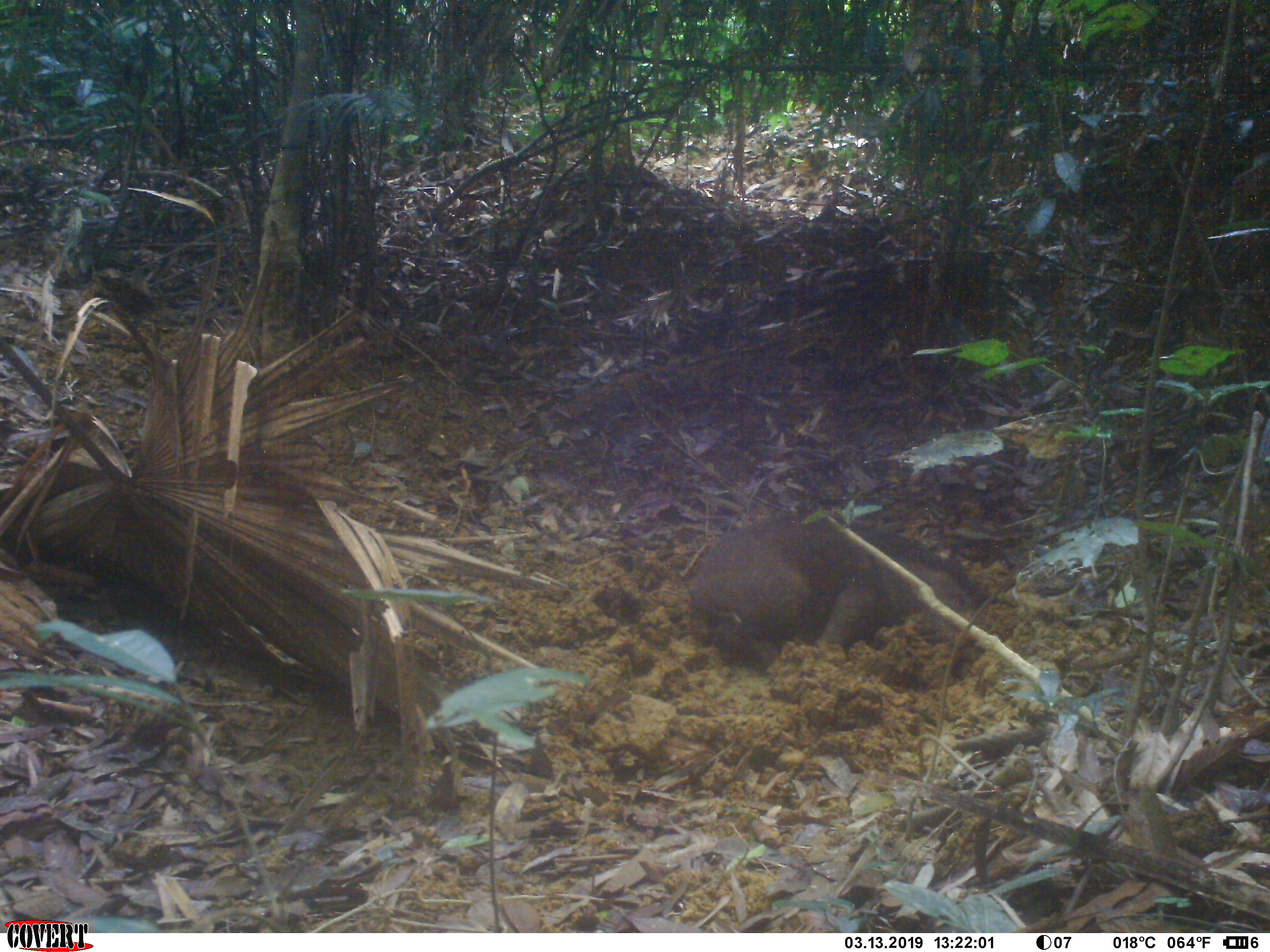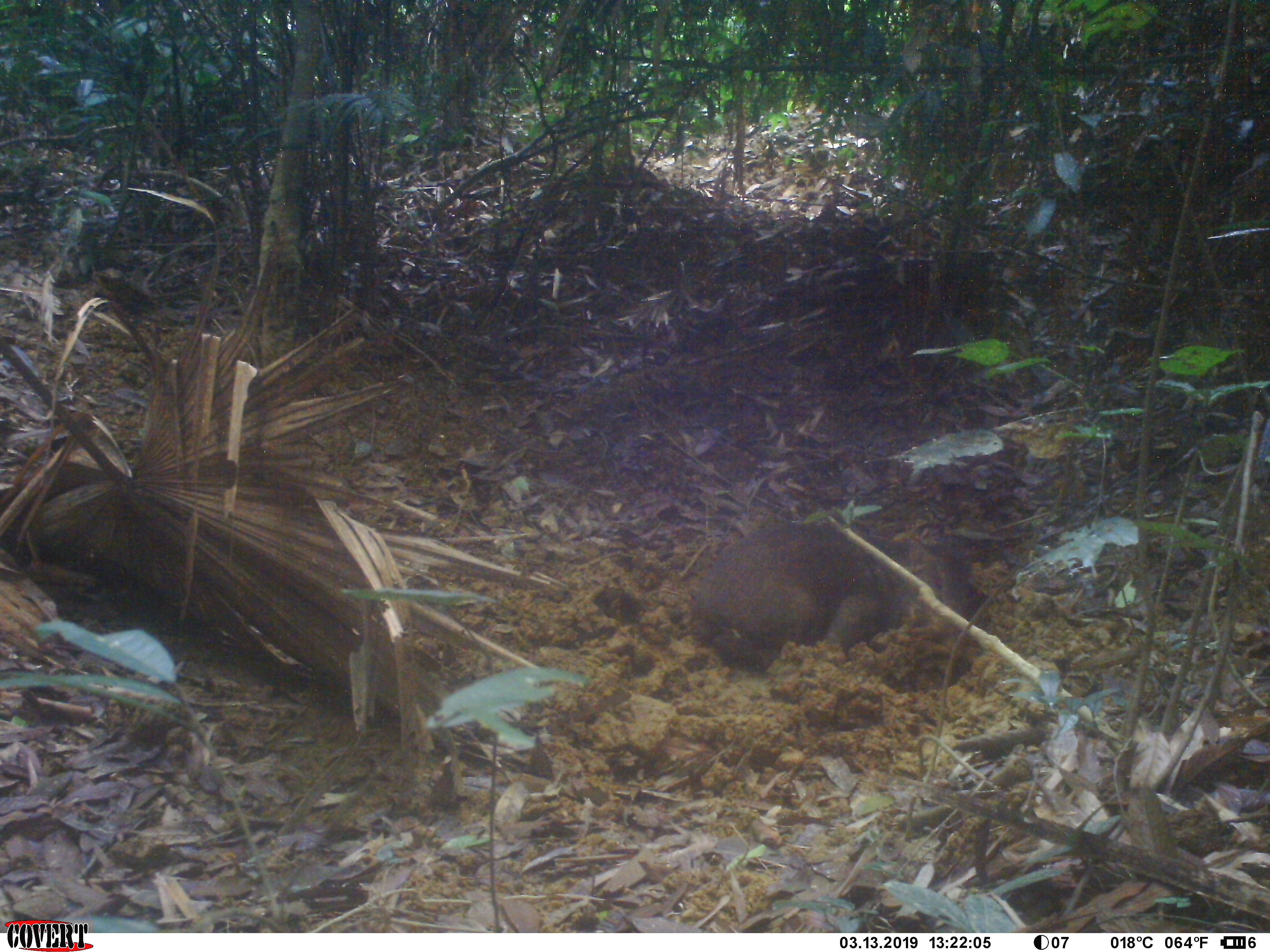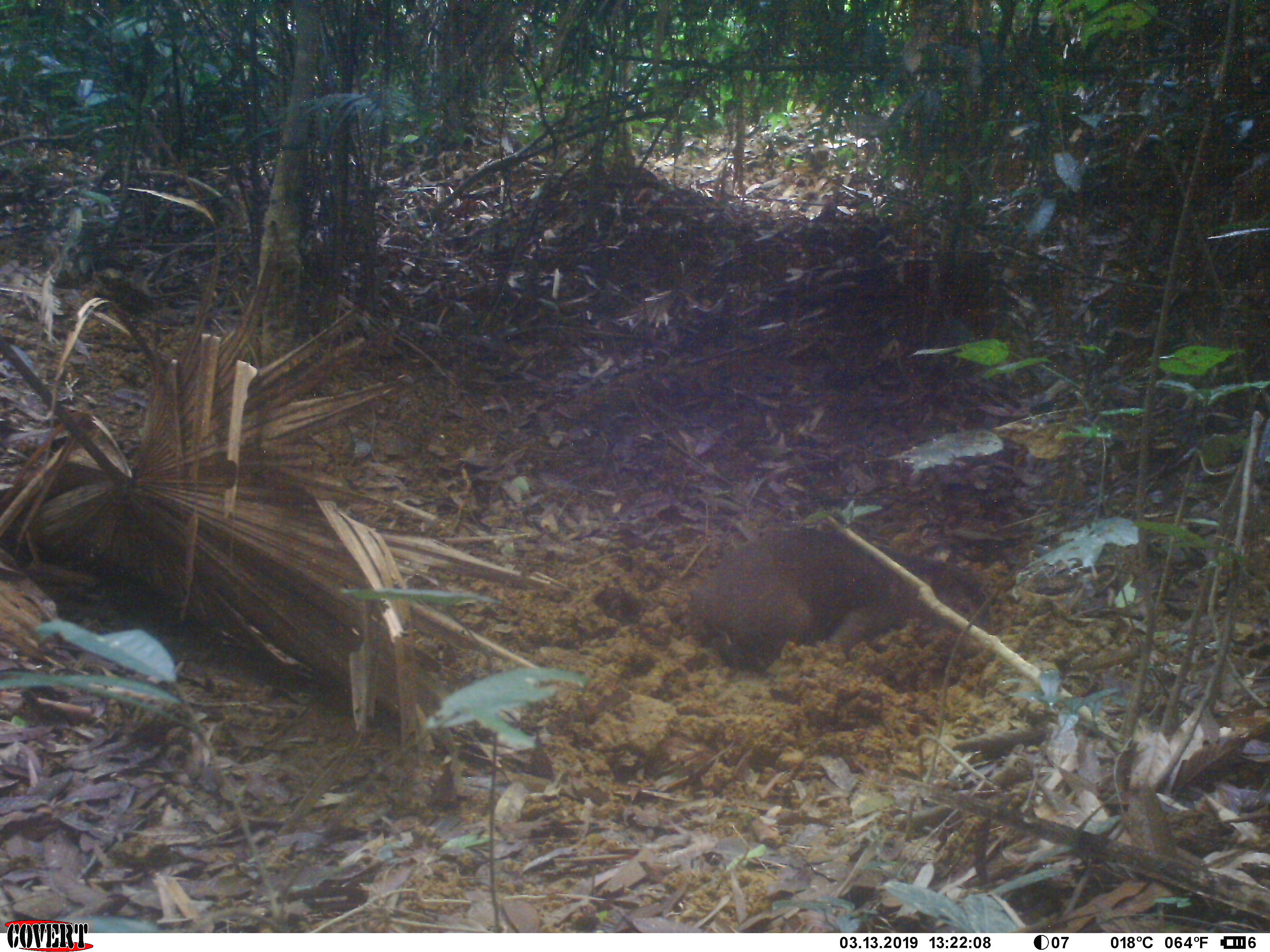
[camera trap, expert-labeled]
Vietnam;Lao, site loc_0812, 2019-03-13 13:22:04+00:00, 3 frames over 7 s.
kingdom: Animalia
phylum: Chordata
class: Mammalia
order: Artiodactyla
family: Suidae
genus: Sus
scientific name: Sus scrofa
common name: eurasian wild pig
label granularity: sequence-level